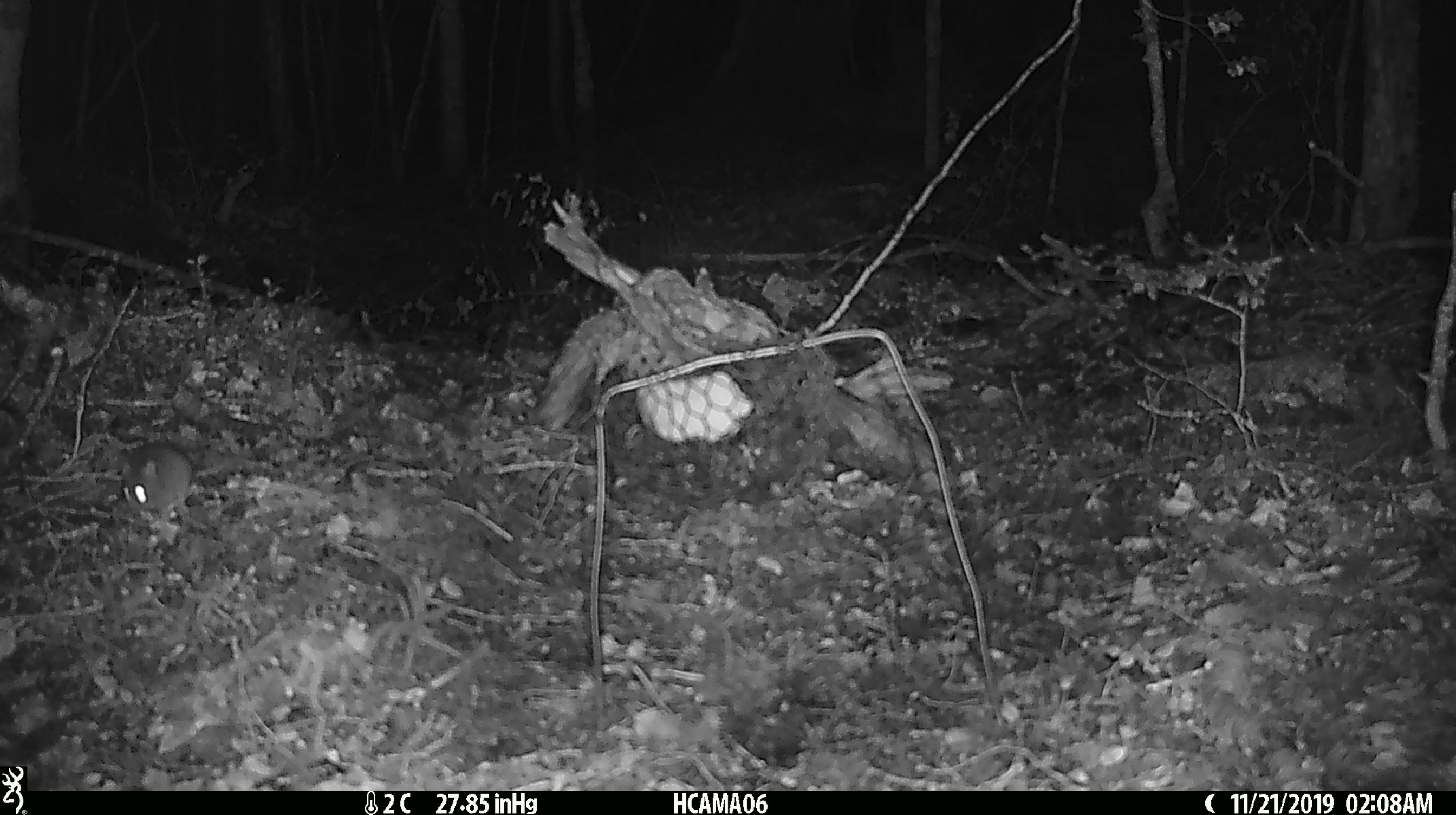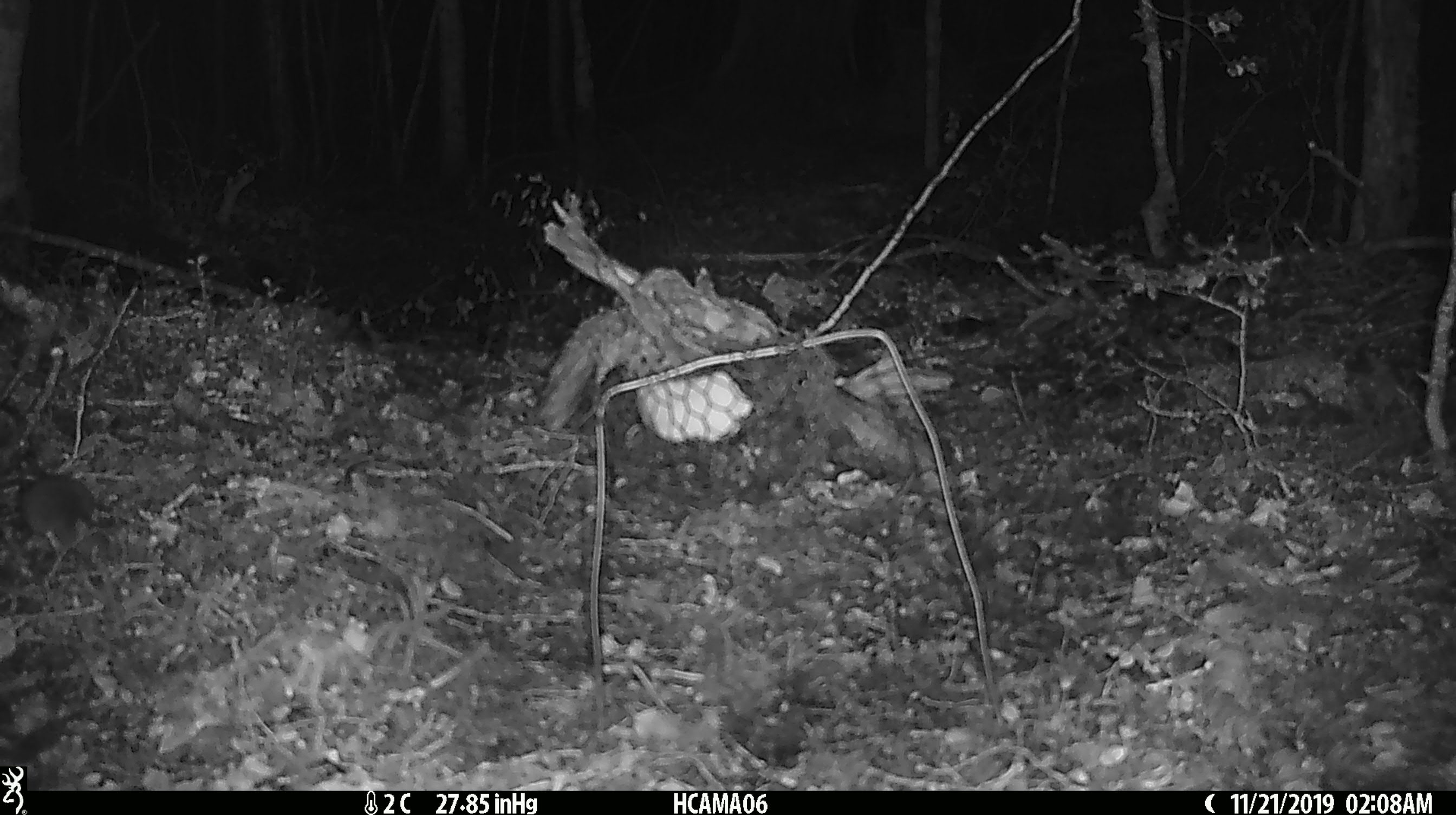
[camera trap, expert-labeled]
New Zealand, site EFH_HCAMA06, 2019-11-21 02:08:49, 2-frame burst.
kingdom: Animalia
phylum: Chordata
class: Mammalia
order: Rodentia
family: Muridae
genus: Mus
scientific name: Mus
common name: mouse